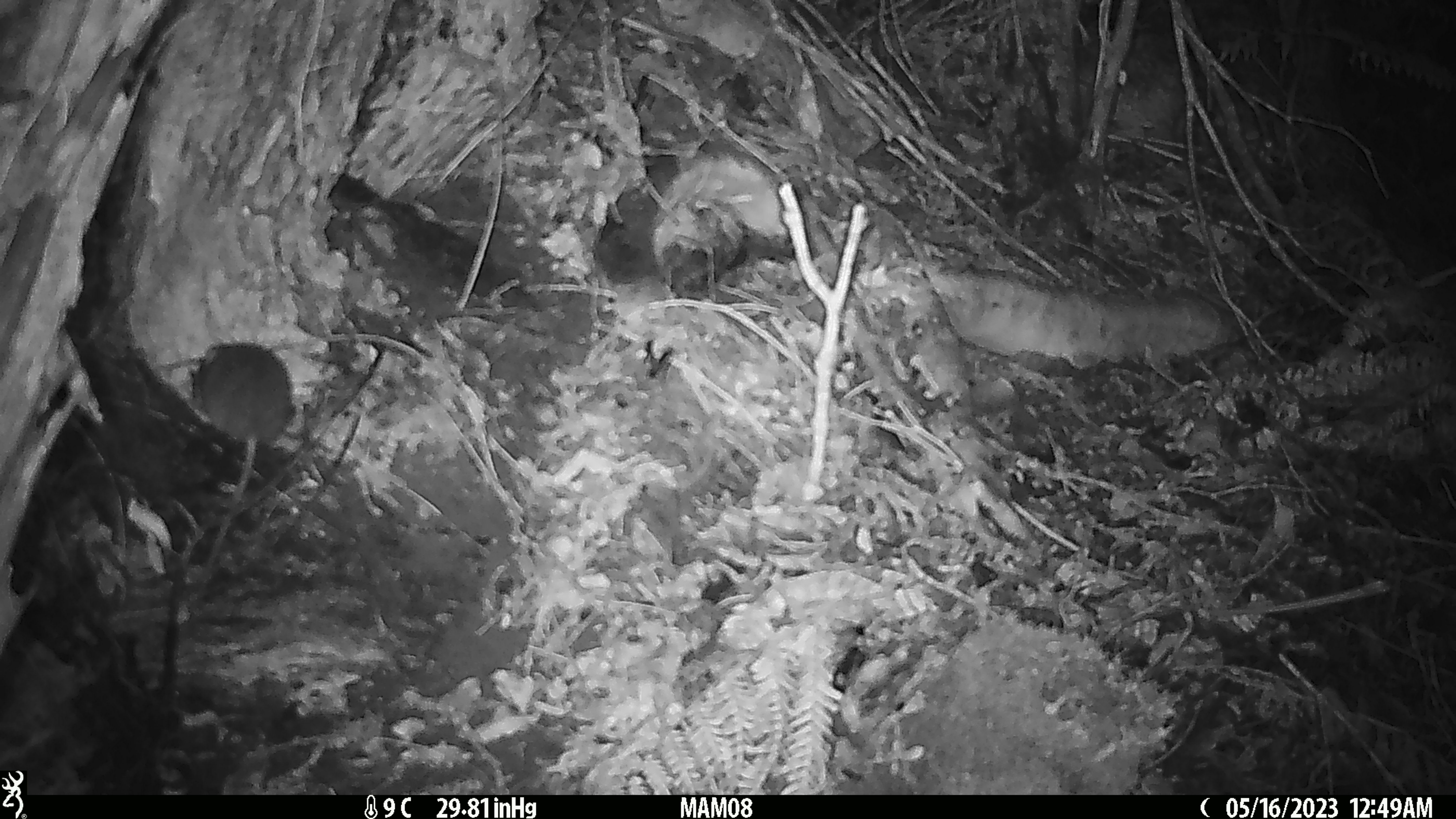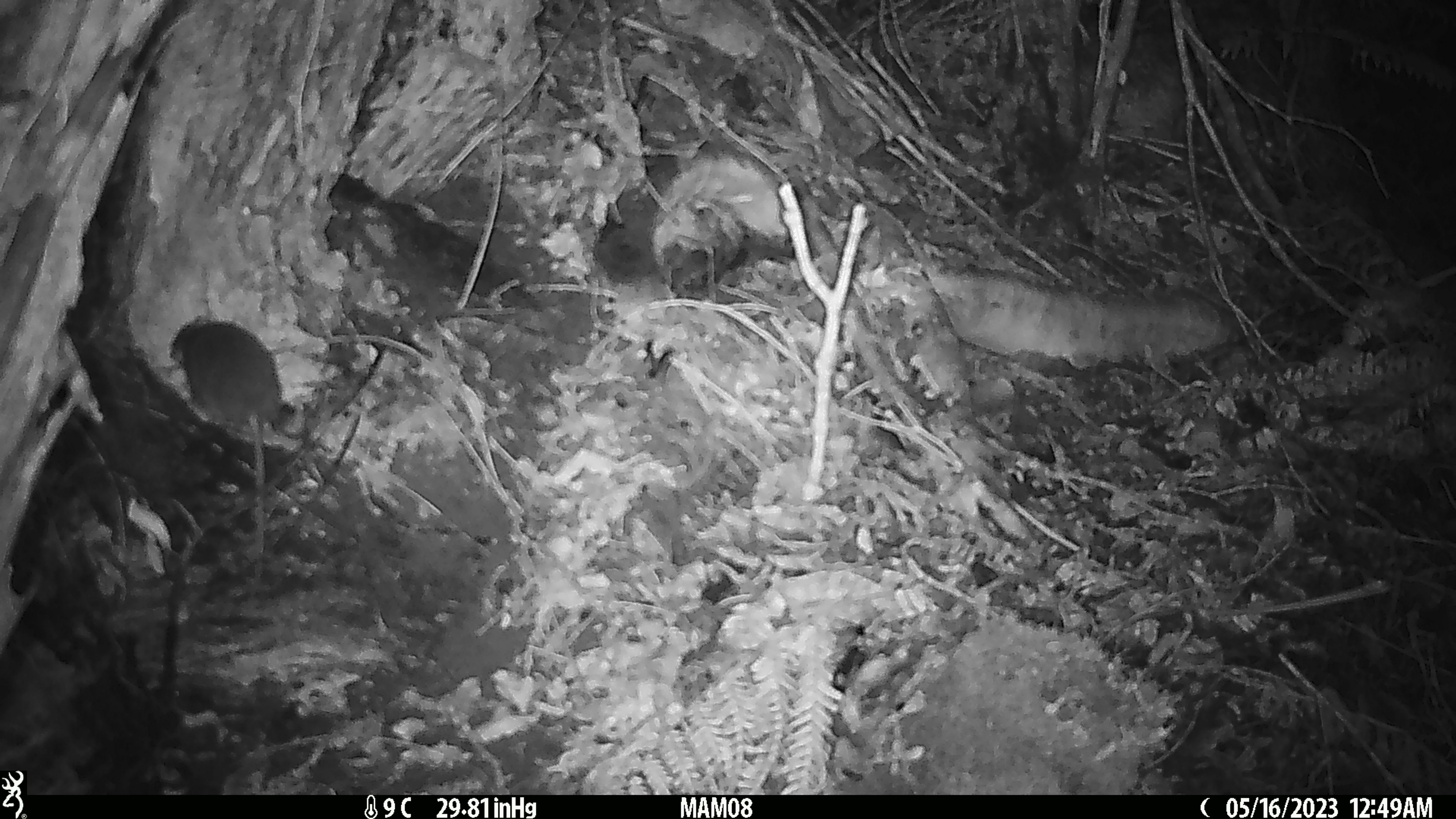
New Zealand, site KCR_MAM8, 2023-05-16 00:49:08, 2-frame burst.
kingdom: Animalia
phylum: Chordata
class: Mammalia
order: Rodentia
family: Muridae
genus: Rattus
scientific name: Rattus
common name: rat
Rat (Rattus).